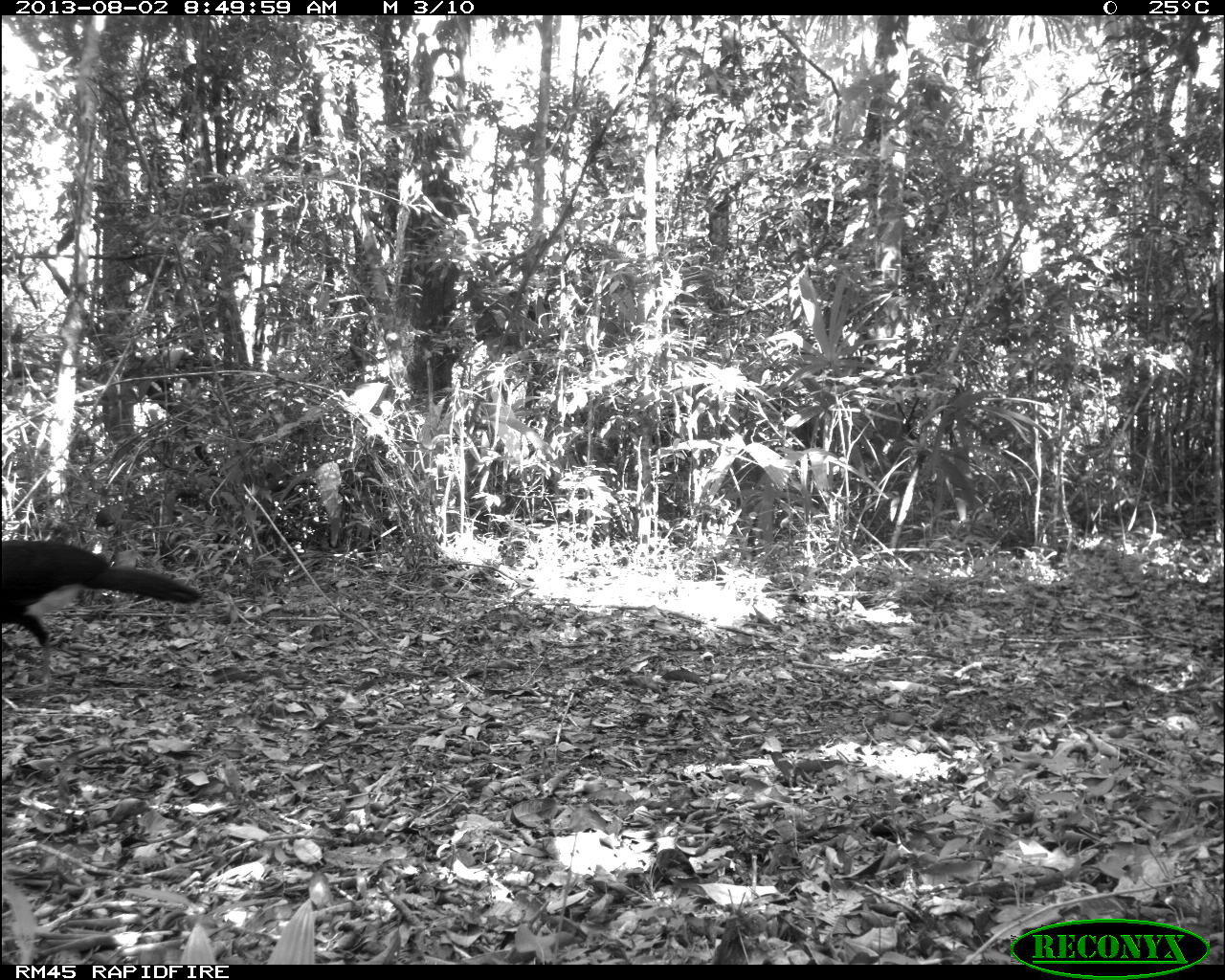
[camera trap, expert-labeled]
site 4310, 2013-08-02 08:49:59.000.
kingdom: Animalia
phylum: Chordata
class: Aves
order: Galliformes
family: Cracidae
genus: Crax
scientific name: Crax rubra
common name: great curassow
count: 1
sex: male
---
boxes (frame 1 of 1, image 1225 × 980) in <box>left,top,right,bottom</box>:
crax rubra: <box>0,533,200,694</box>